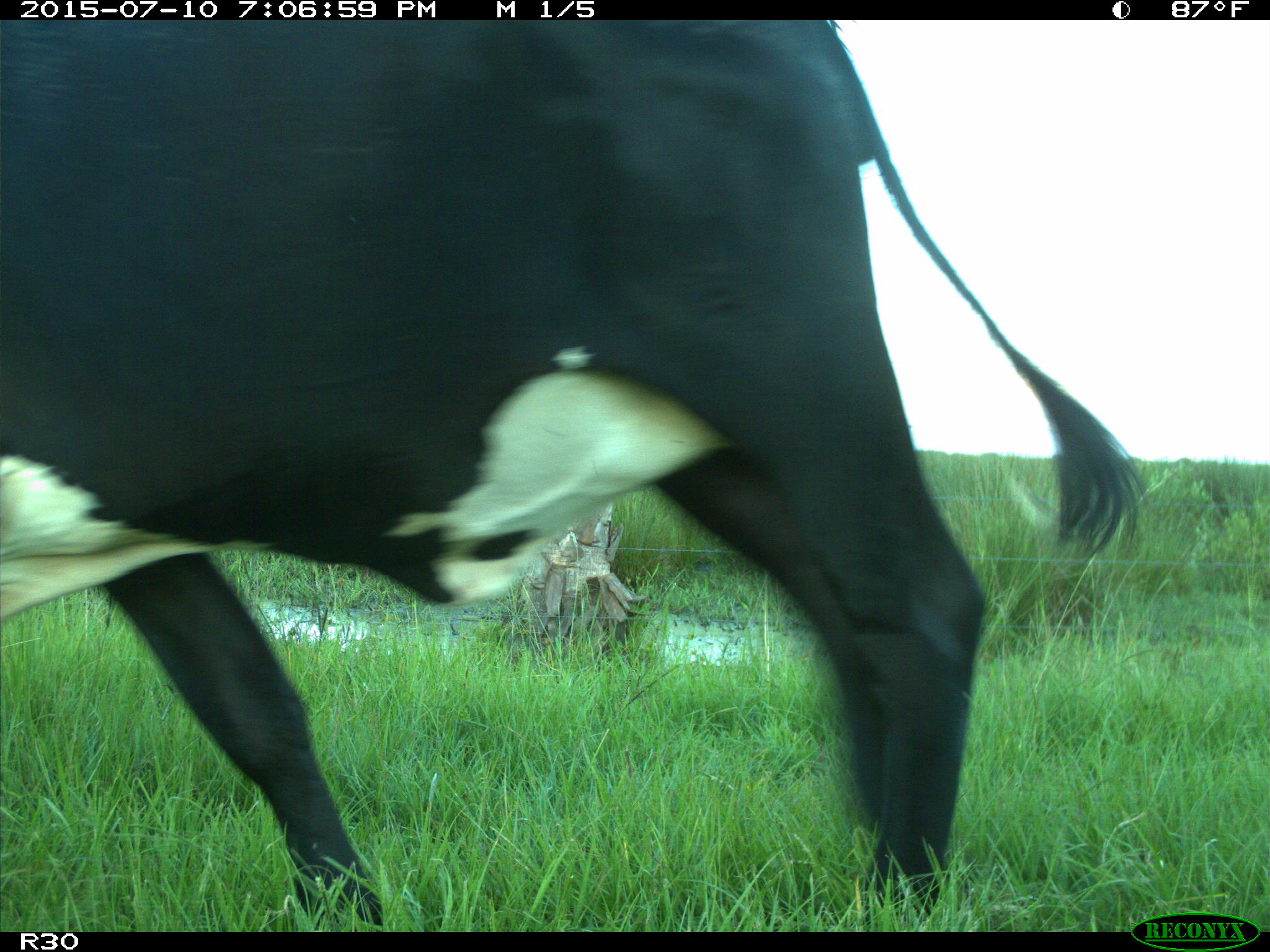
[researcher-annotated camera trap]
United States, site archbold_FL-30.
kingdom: Animalia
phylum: Chordata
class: Mammalia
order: Artiodactyla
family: Bovidae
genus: Bos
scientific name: Bos taurus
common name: domestic cow